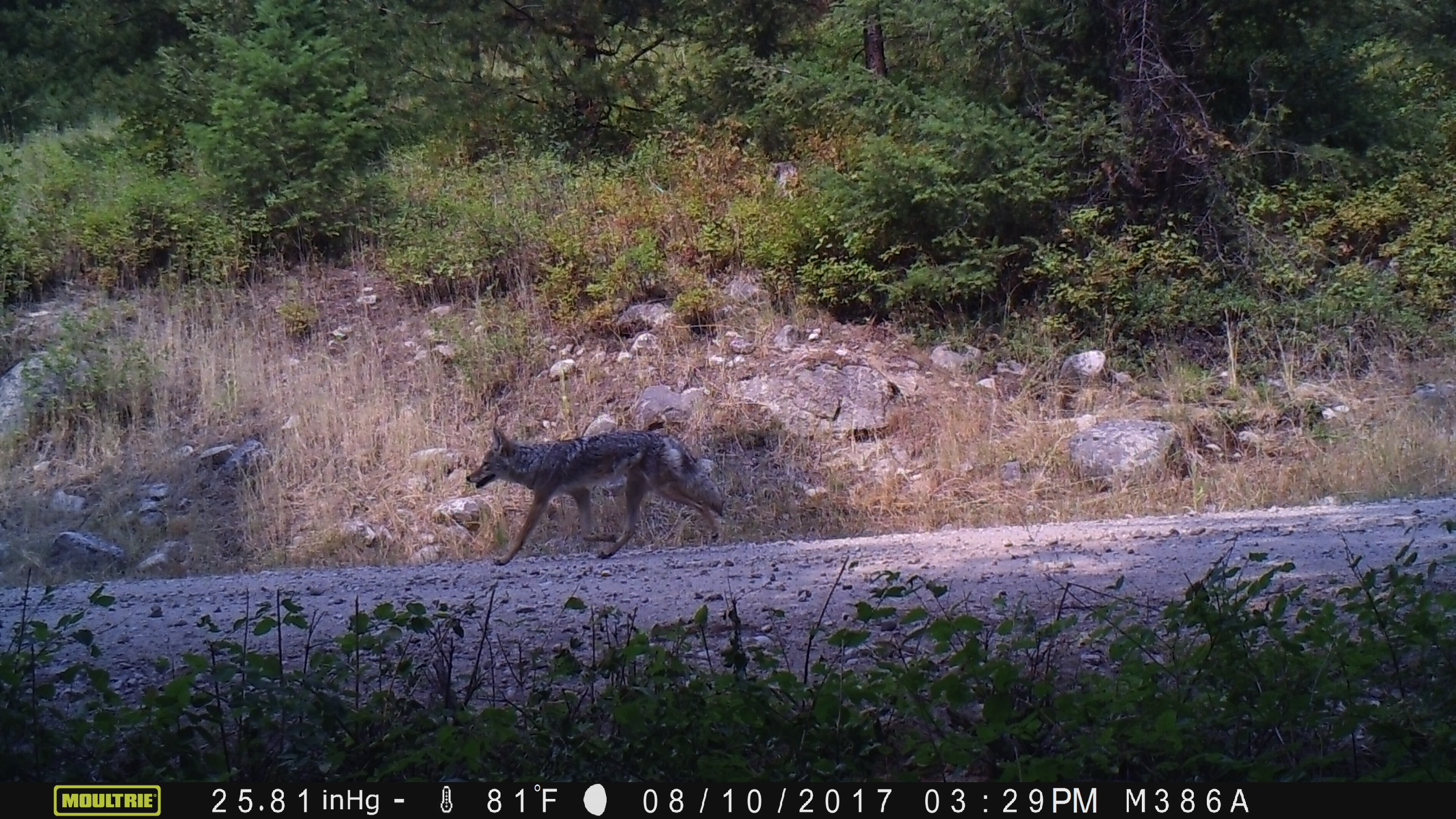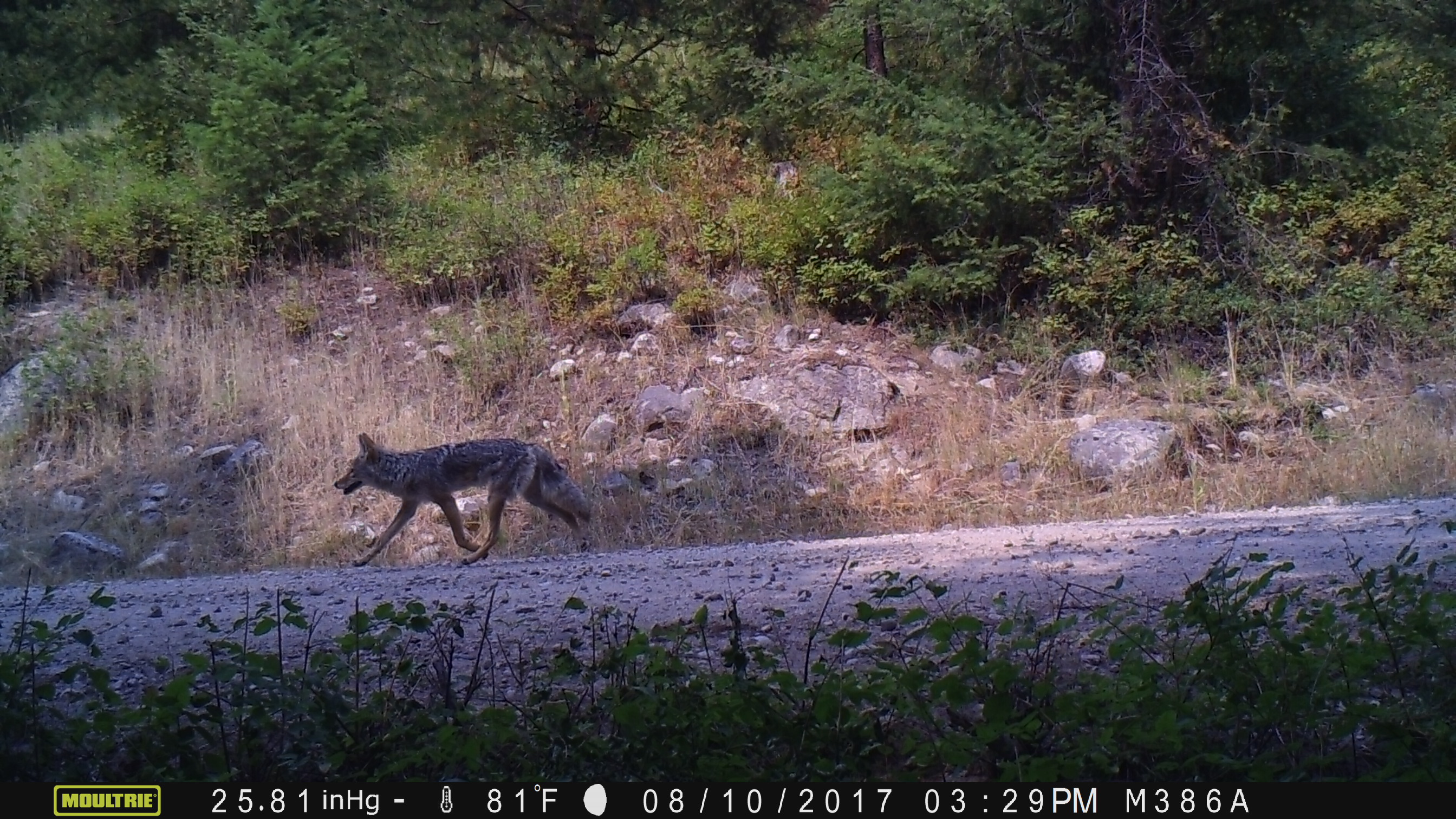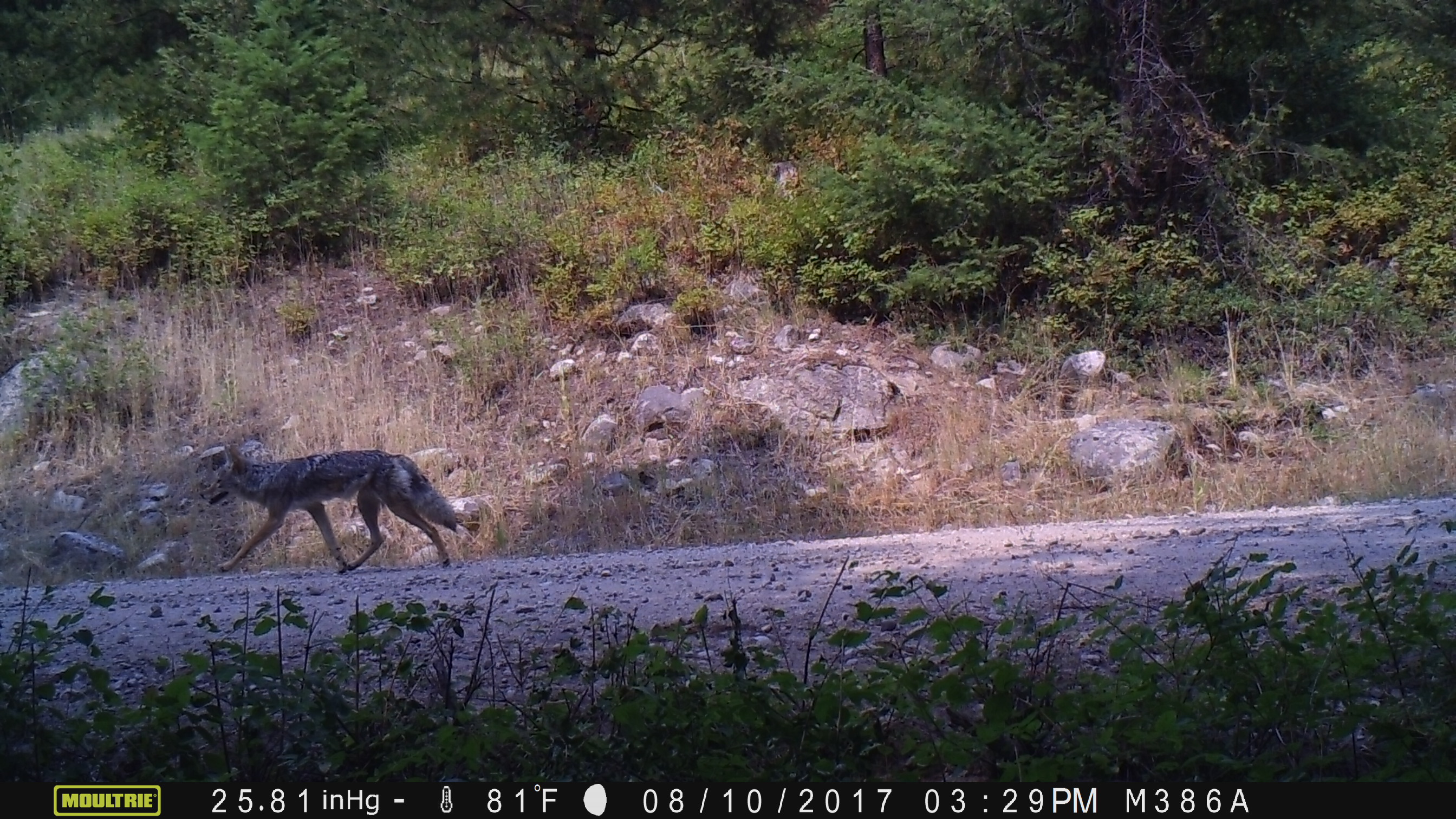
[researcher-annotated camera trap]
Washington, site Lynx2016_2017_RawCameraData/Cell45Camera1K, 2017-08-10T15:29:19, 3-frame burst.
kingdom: Animalia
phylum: Chordata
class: Mammalia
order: Carnivora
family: Canidae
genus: Canis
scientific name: Canis latrans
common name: coyote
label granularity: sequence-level